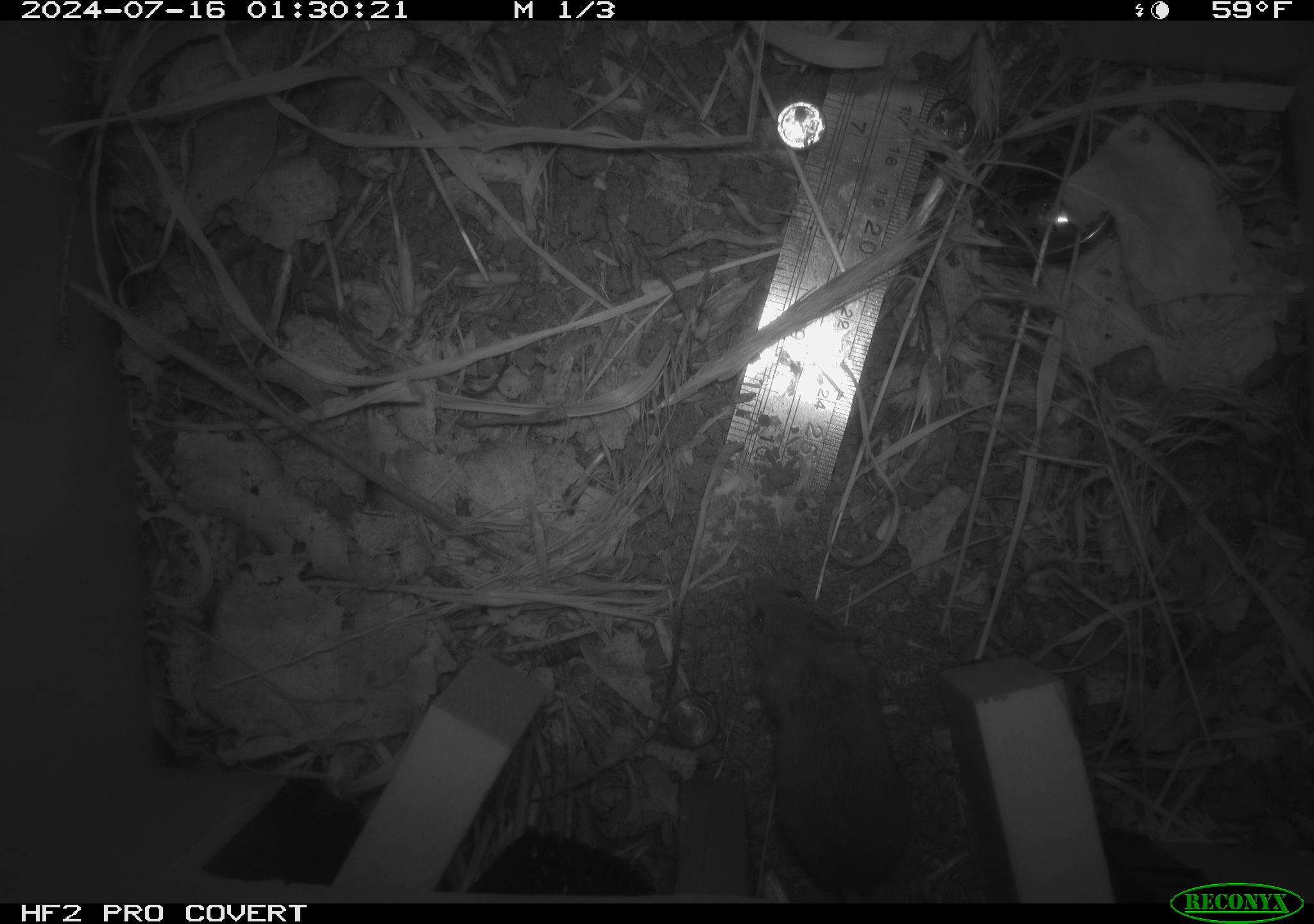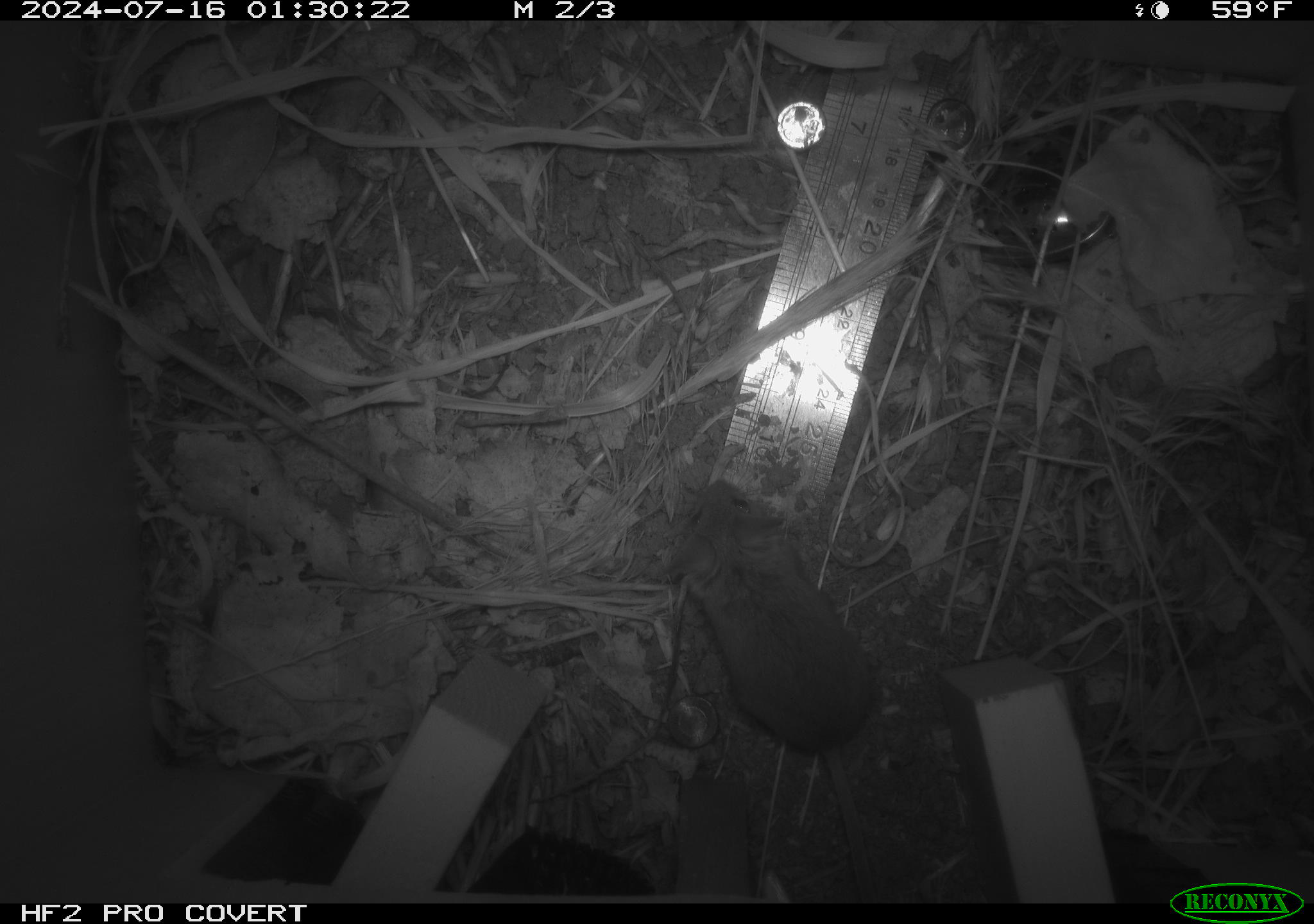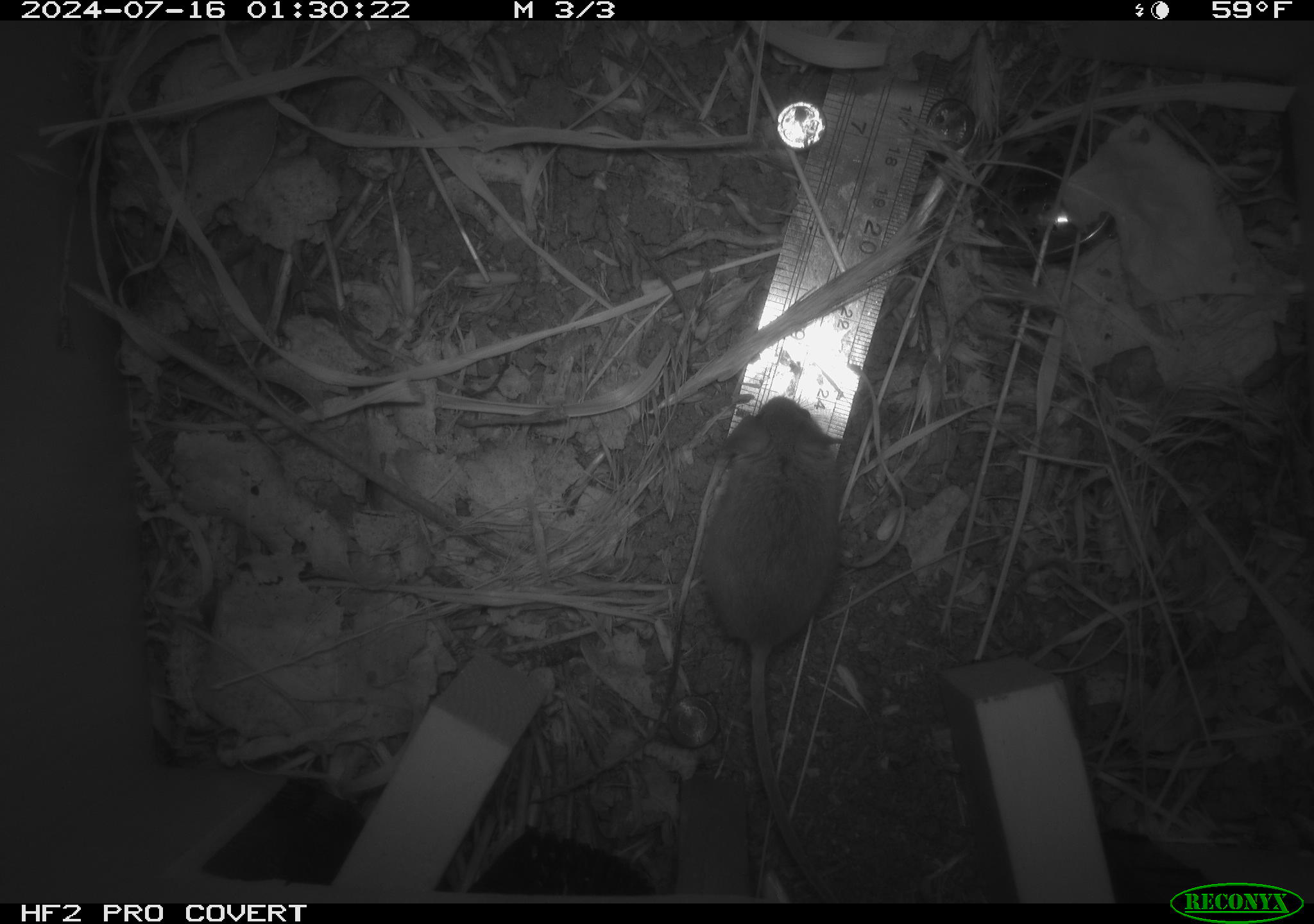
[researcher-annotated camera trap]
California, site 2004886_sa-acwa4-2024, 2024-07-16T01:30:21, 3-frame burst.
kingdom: Animalia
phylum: Chordata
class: Mammalia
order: Rodentia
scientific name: Rodentia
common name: mouse species